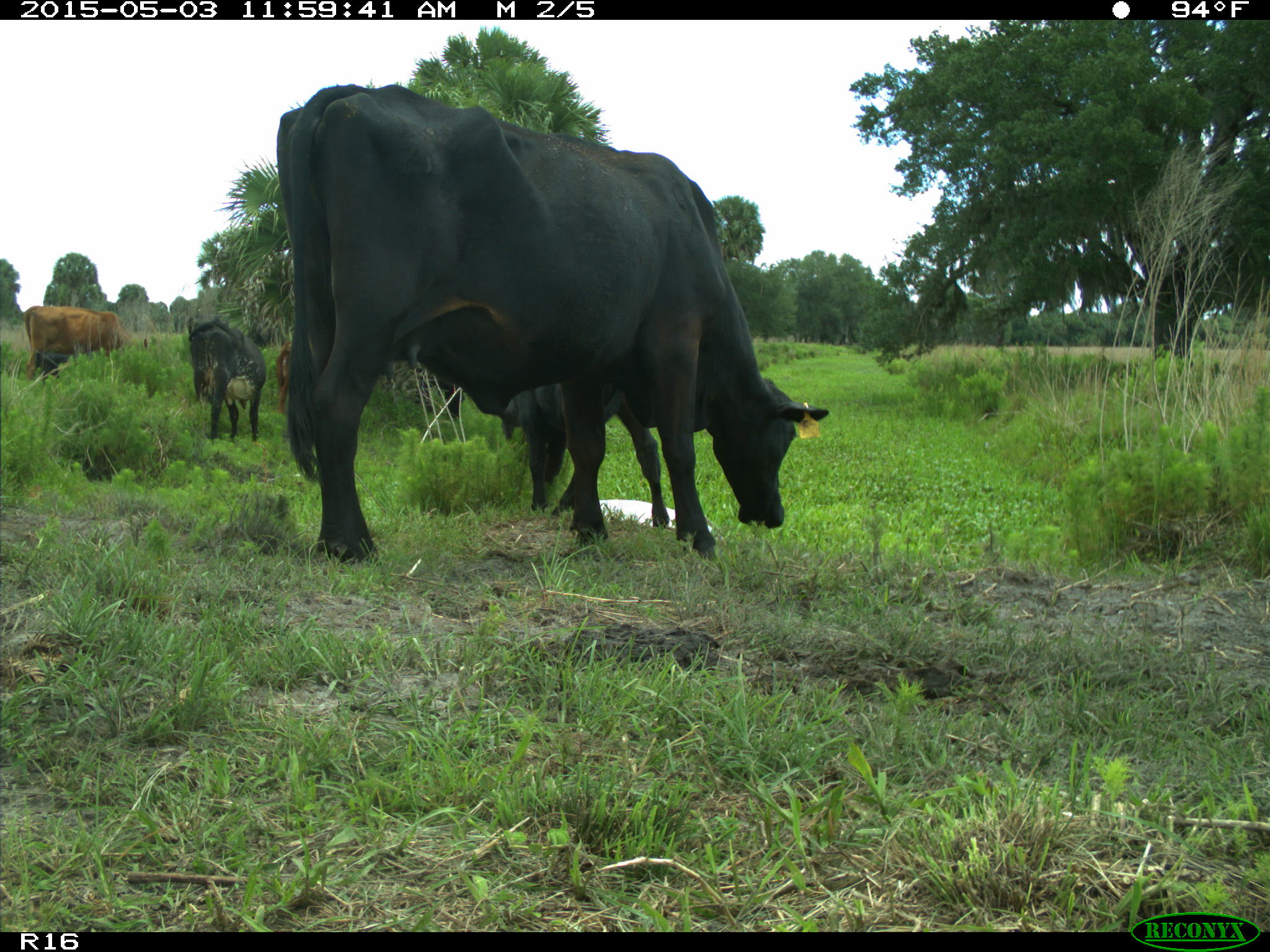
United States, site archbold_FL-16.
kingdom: Animalia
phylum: Chordata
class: Mammalia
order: Artiodactyla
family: Bovidae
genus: Bos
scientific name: Bos taurus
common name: domestic cow